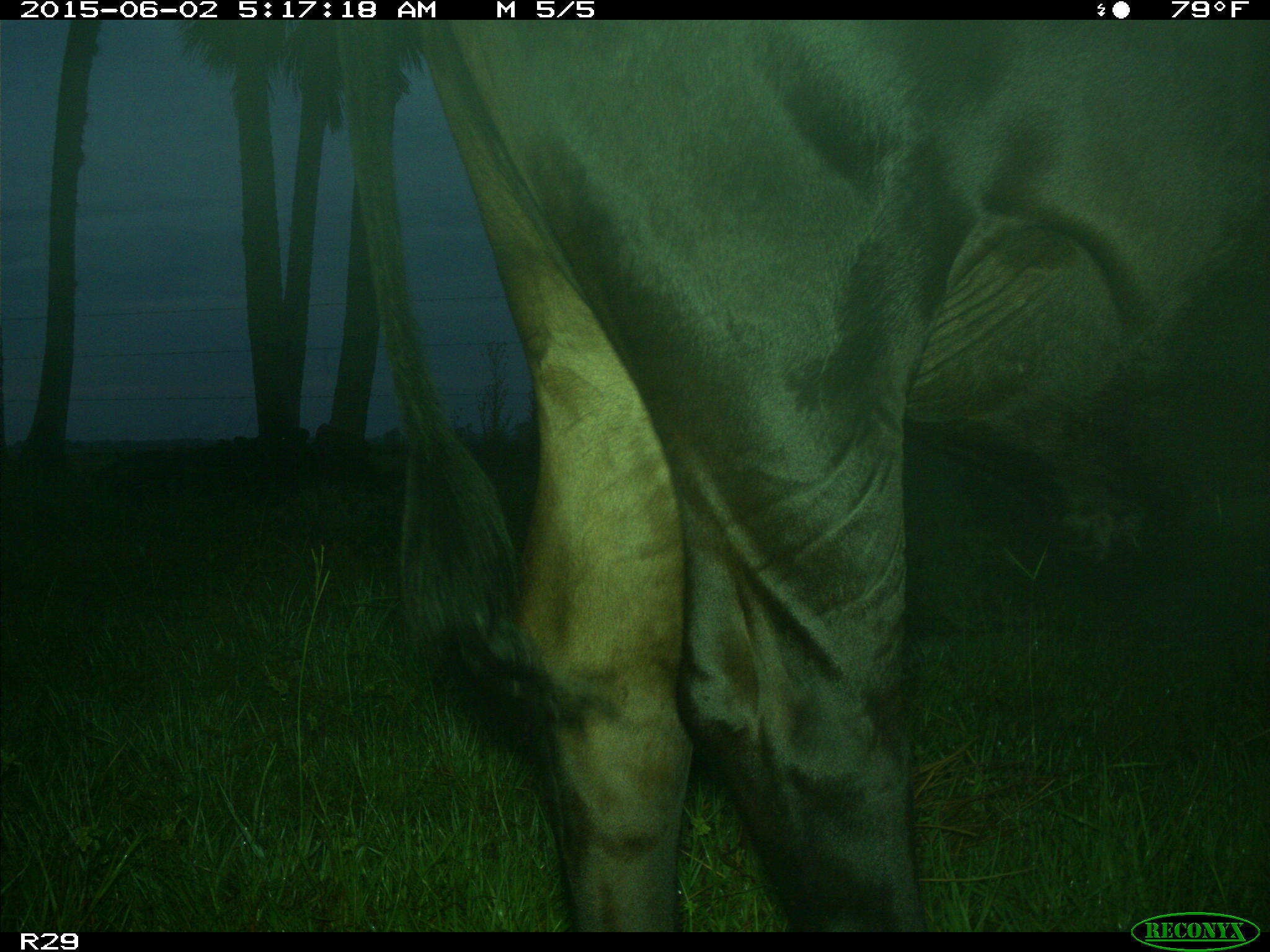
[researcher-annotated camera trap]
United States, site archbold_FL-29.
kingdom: Animalia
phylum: Chordata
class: Mammalia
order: Artiodactyla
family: Bovidae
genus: Bos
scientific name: Bos taurus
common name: domestic cow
Bos taurus (domestic cow).